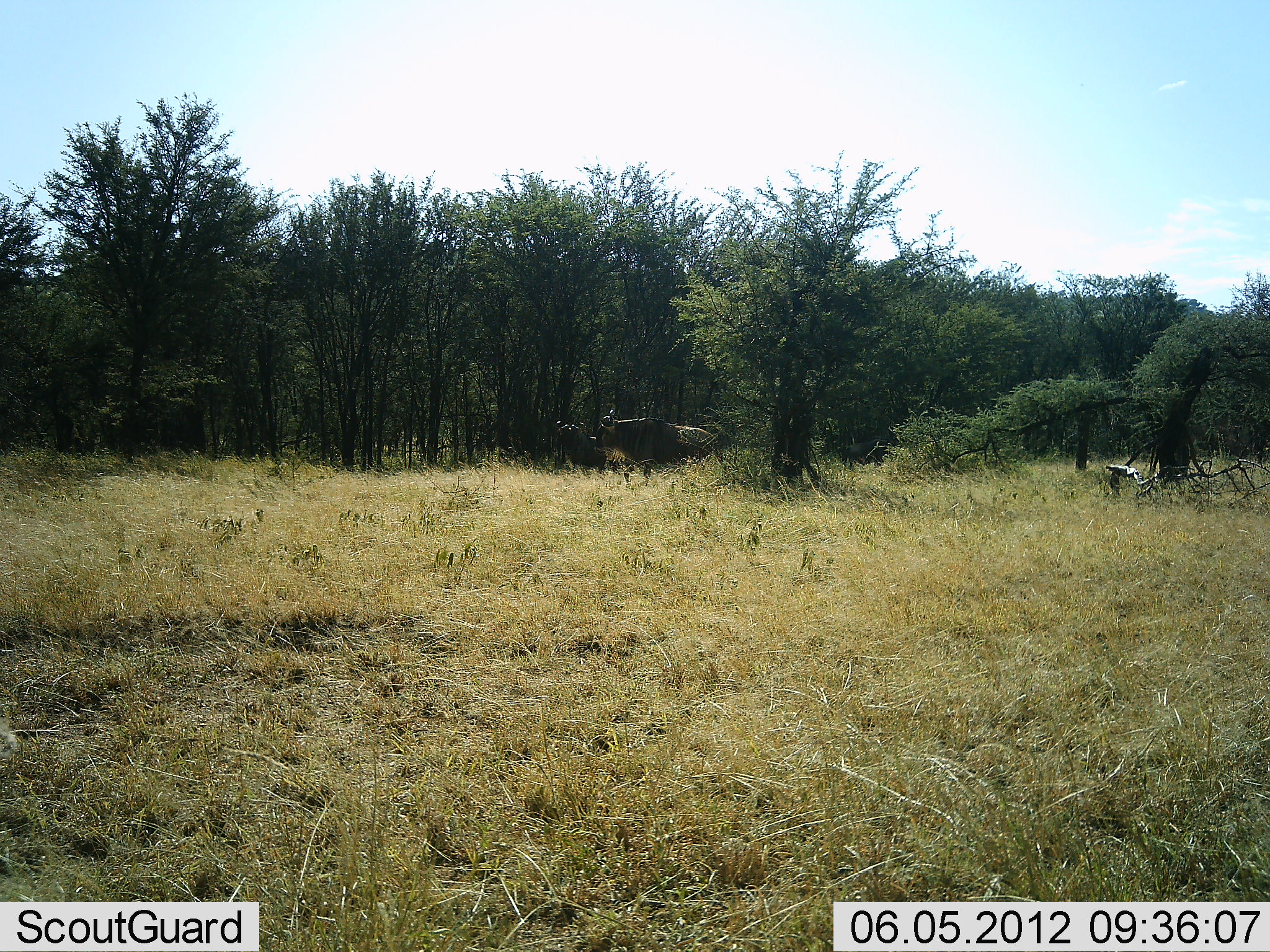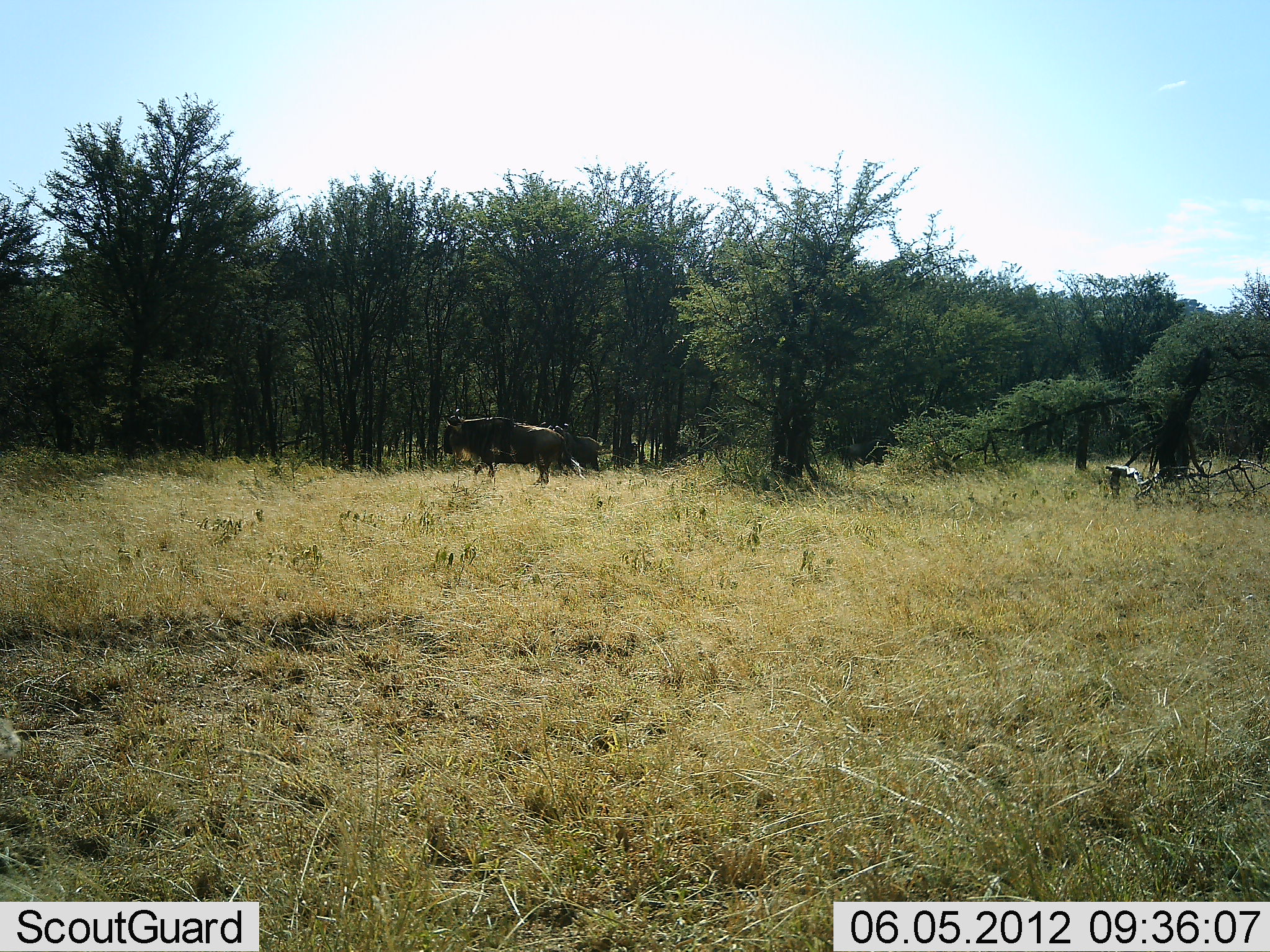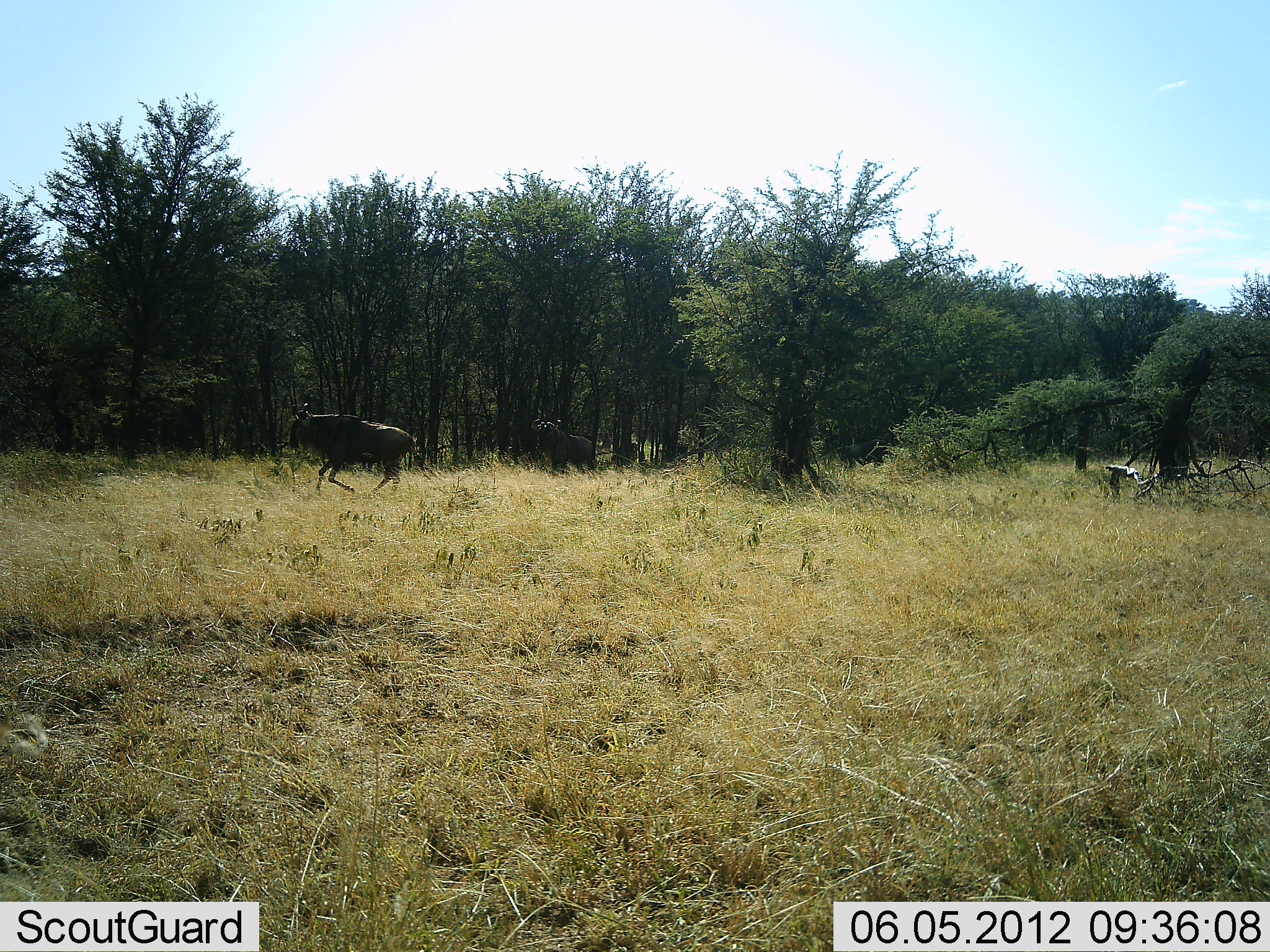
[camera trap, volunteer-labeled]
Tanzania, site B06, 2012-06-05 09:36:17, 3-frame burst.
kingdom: Animalia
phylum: Chordata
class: Mammalia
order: Artiodactyla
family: Bovidae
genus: Connochaetes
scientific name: Connochaetes taurinus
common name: blue wildebeest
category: wildebeest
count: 2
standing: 10%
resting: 0%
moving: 100%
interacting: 0%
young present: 0%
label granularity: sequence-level